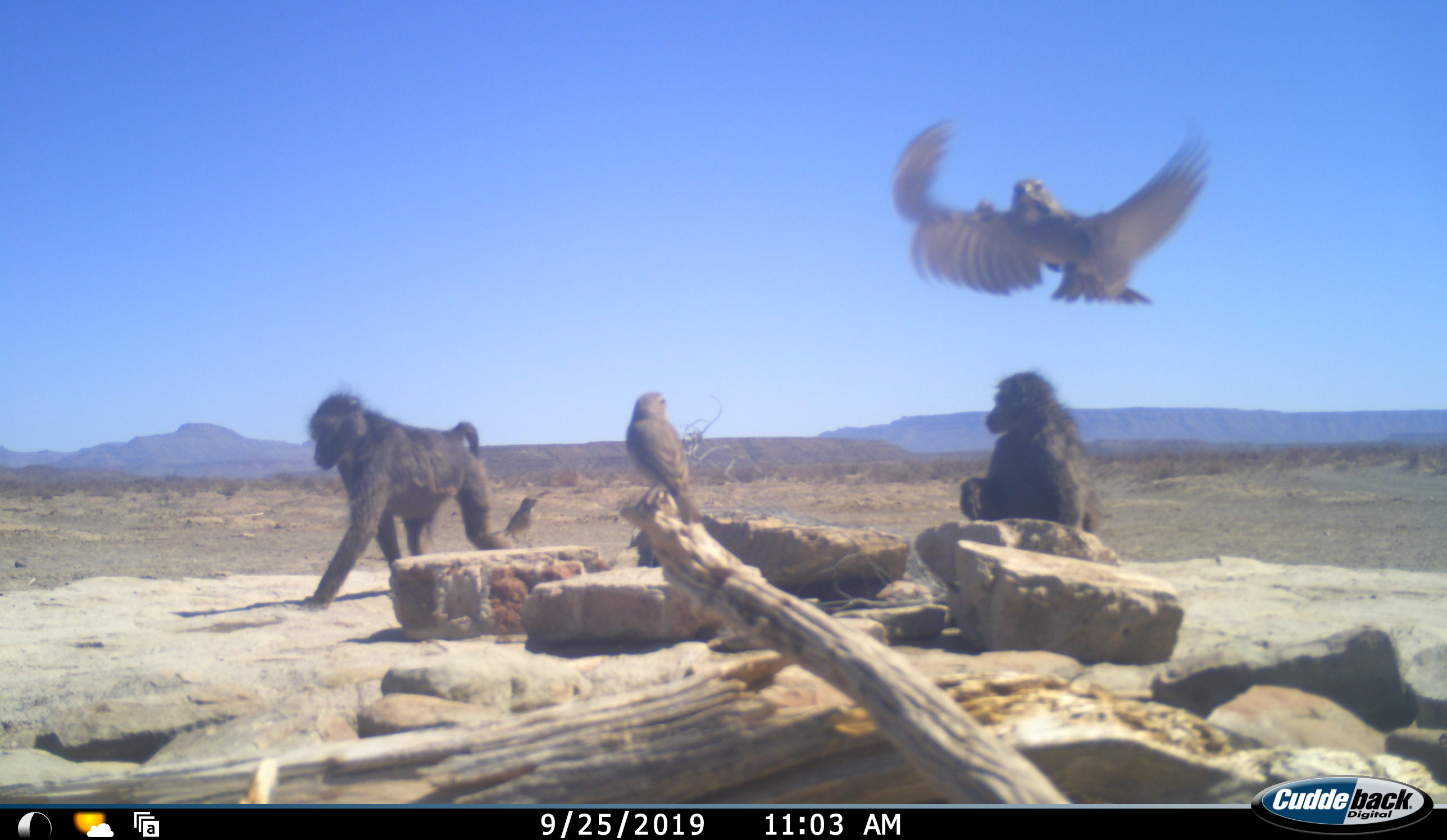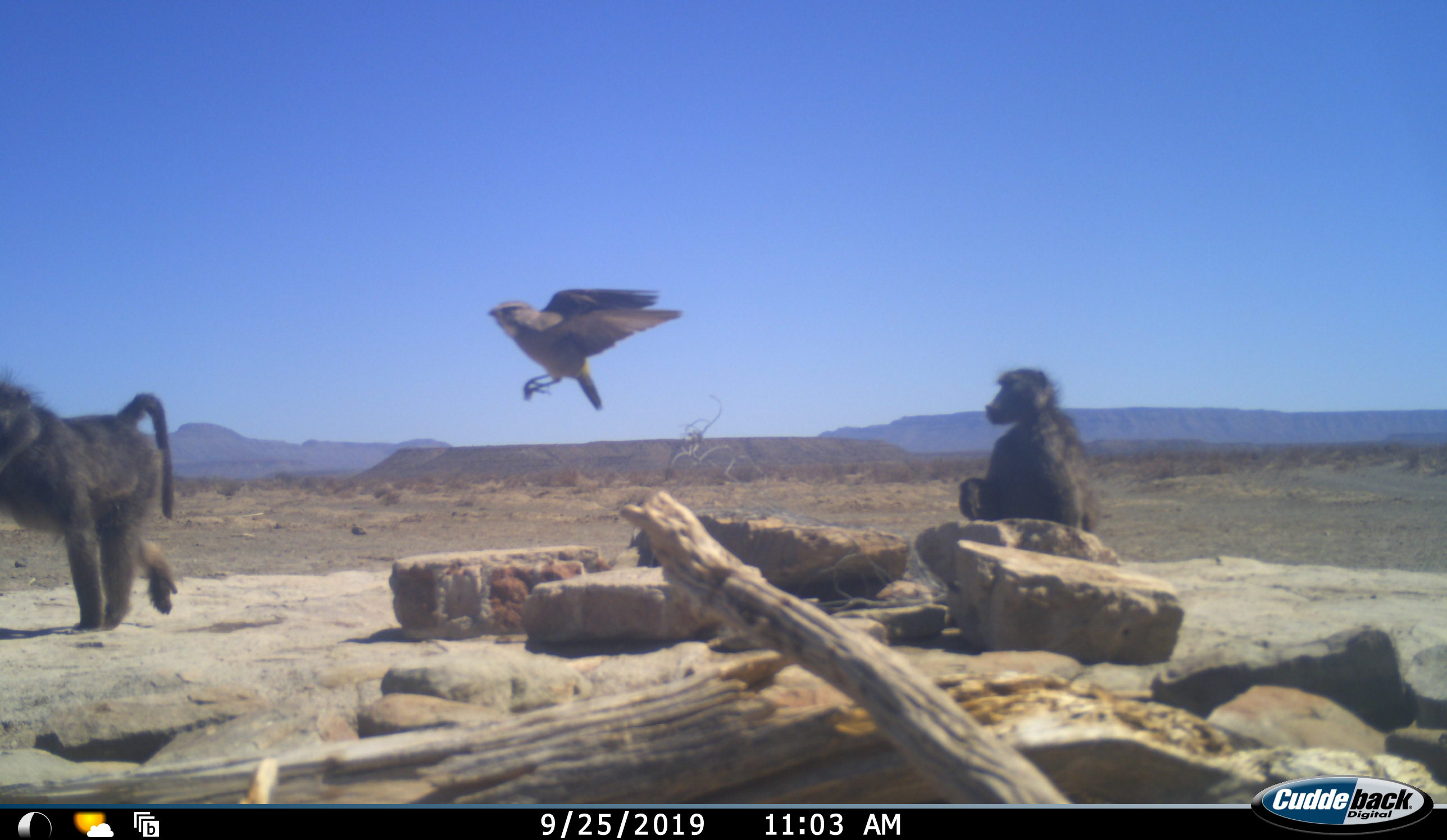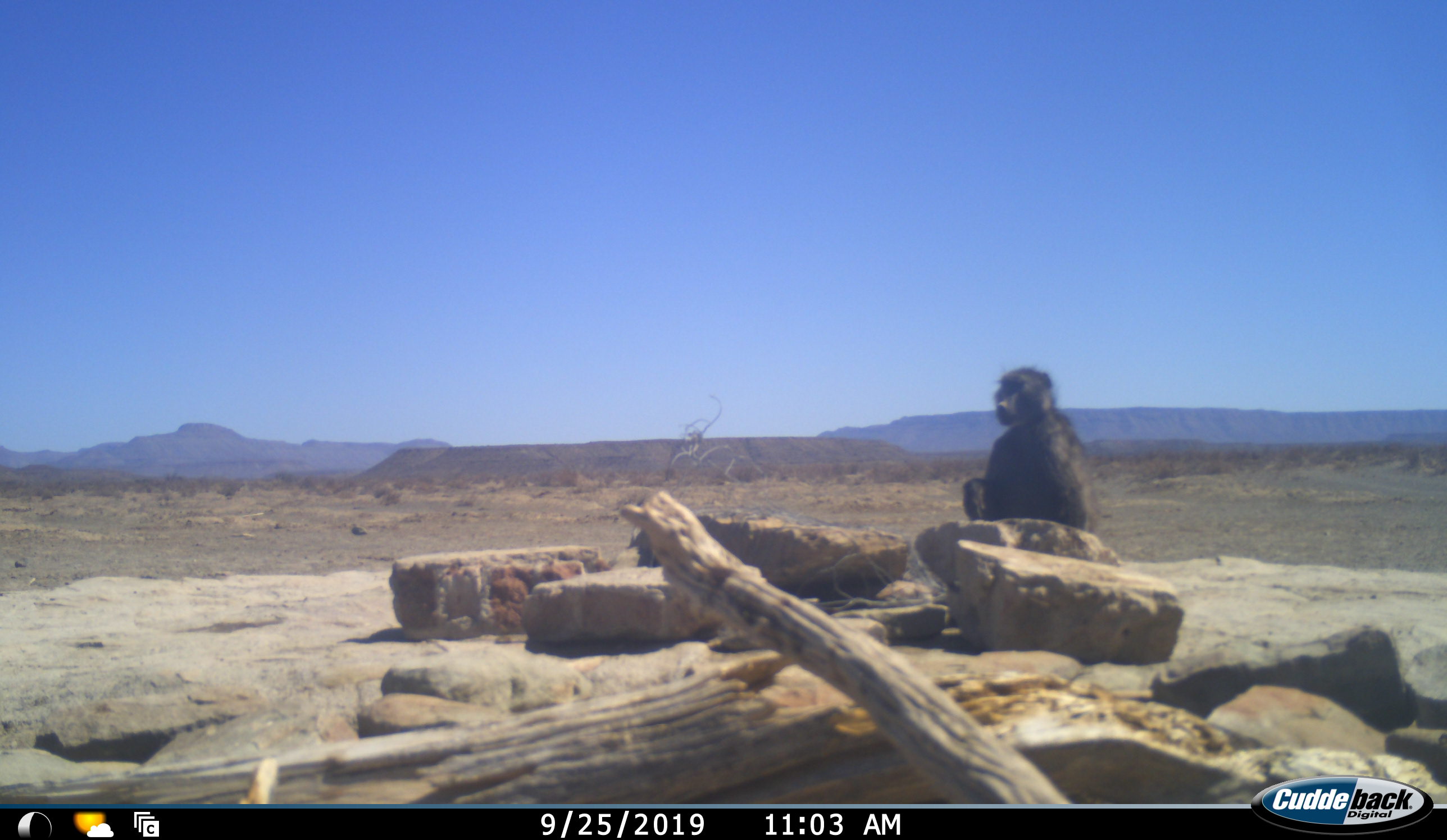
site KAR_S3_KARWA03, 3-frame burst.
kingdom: Animalia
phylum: Chordata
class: Mammalia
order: Primates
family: Cercopithecidae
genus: Papio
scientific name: Papio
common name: baboon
Baboon (Papio), count 2. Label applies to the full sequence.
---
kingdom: Animalia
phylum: Chordata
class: Aves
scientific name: Aves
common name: bird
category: birdother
Birdother (bird) (Aves), count 3. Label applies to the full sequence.